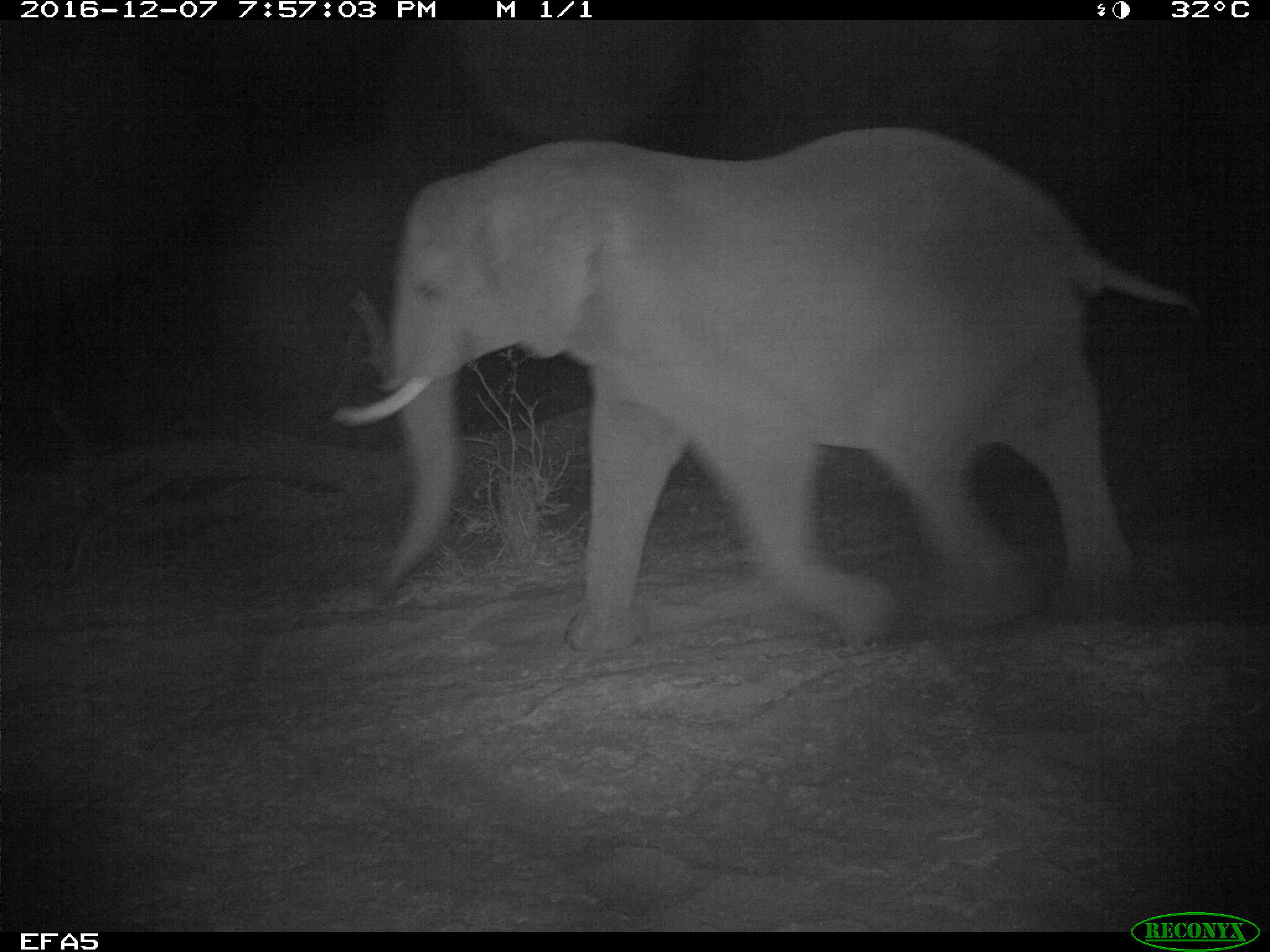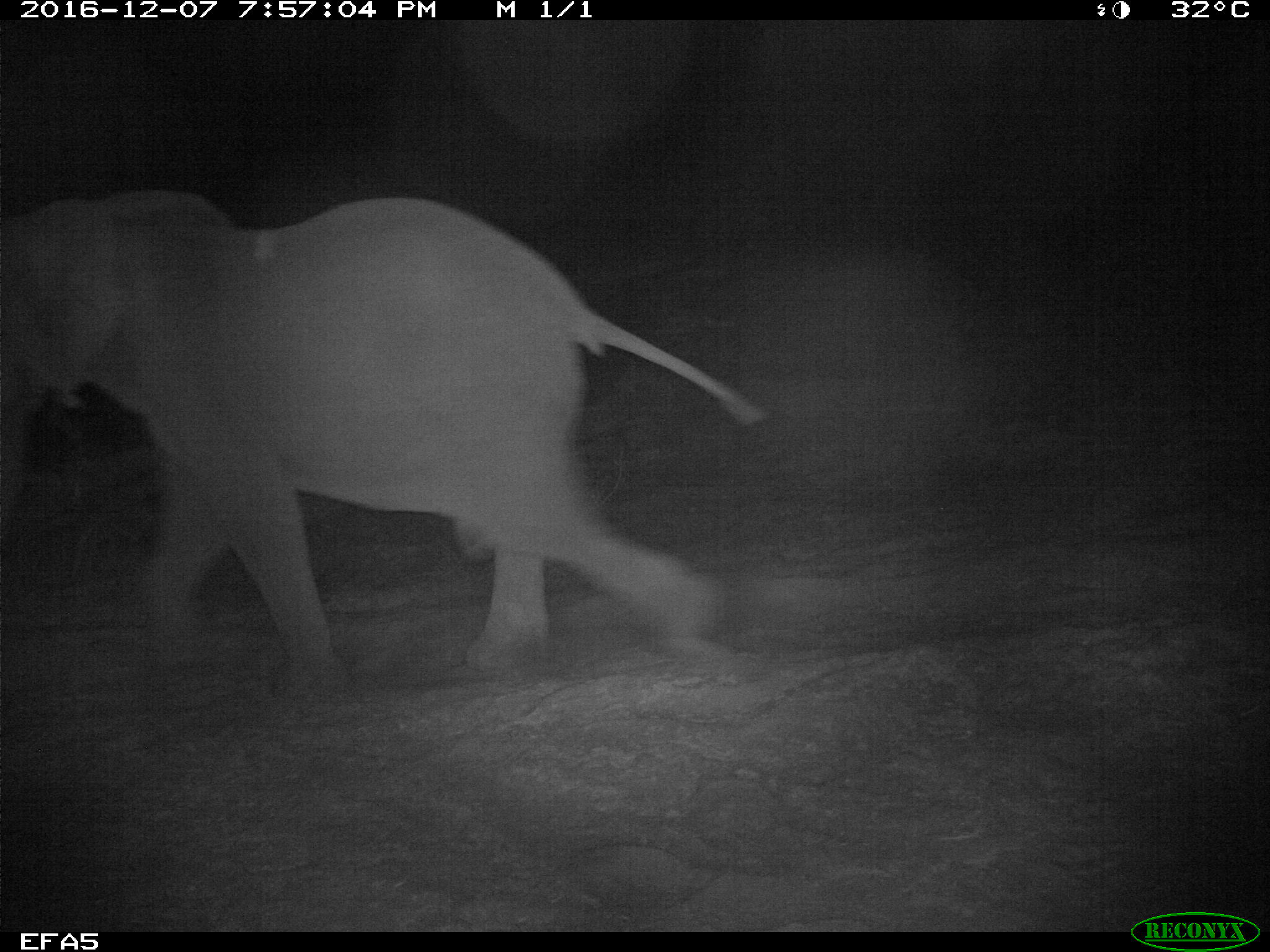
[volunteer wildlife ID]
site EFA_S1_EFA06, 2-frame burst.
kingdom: Animalia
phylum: Chordata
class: Mammalia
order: Proboscidea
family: Elephantidae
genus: Loxodonta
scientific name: Loxodonta africana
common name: african bush elephant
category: elephant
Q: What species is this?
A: Elephant (african bush elephant) (Loxodonta africana).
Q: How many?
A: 1.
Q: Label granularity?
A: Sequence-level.